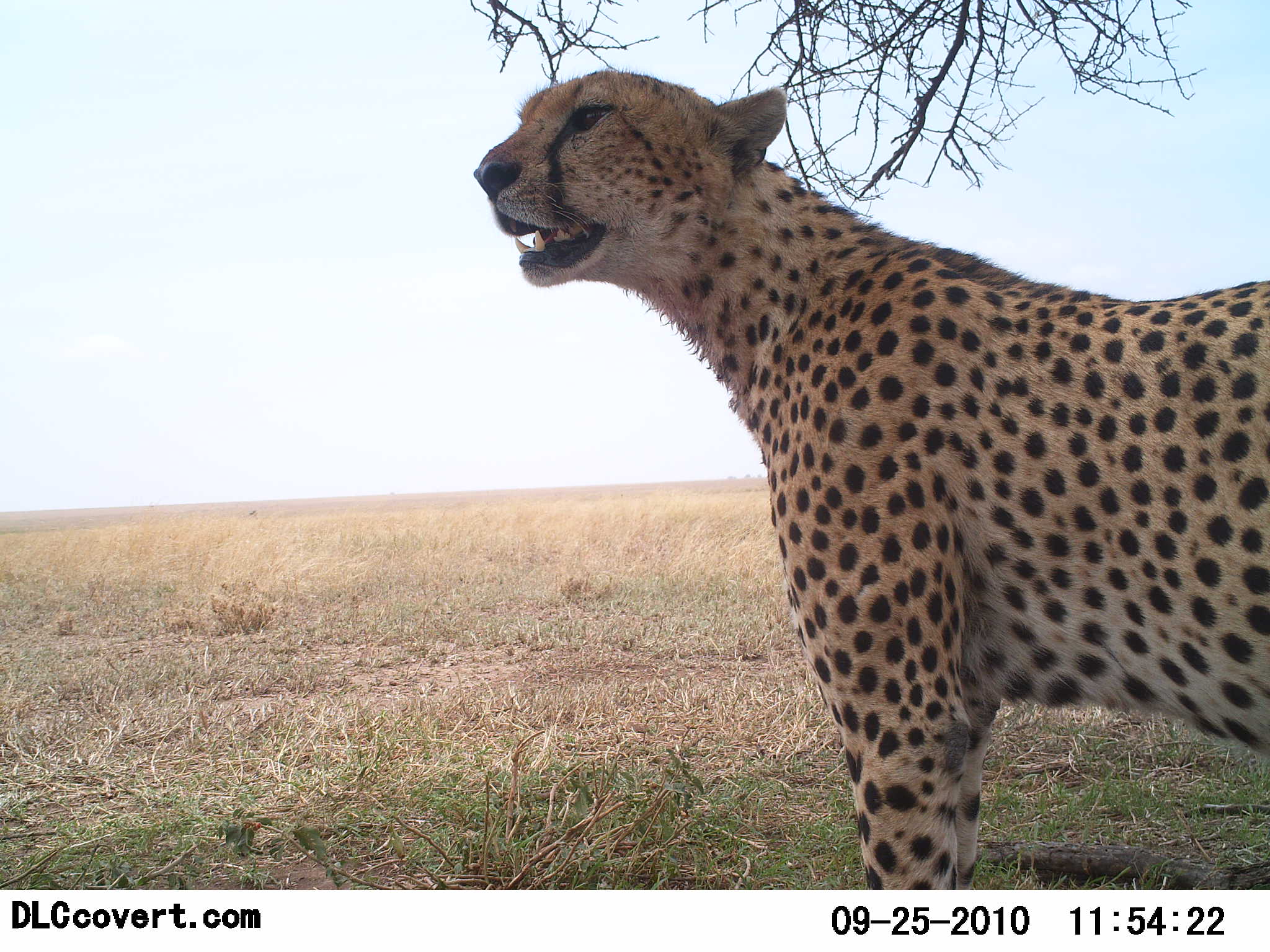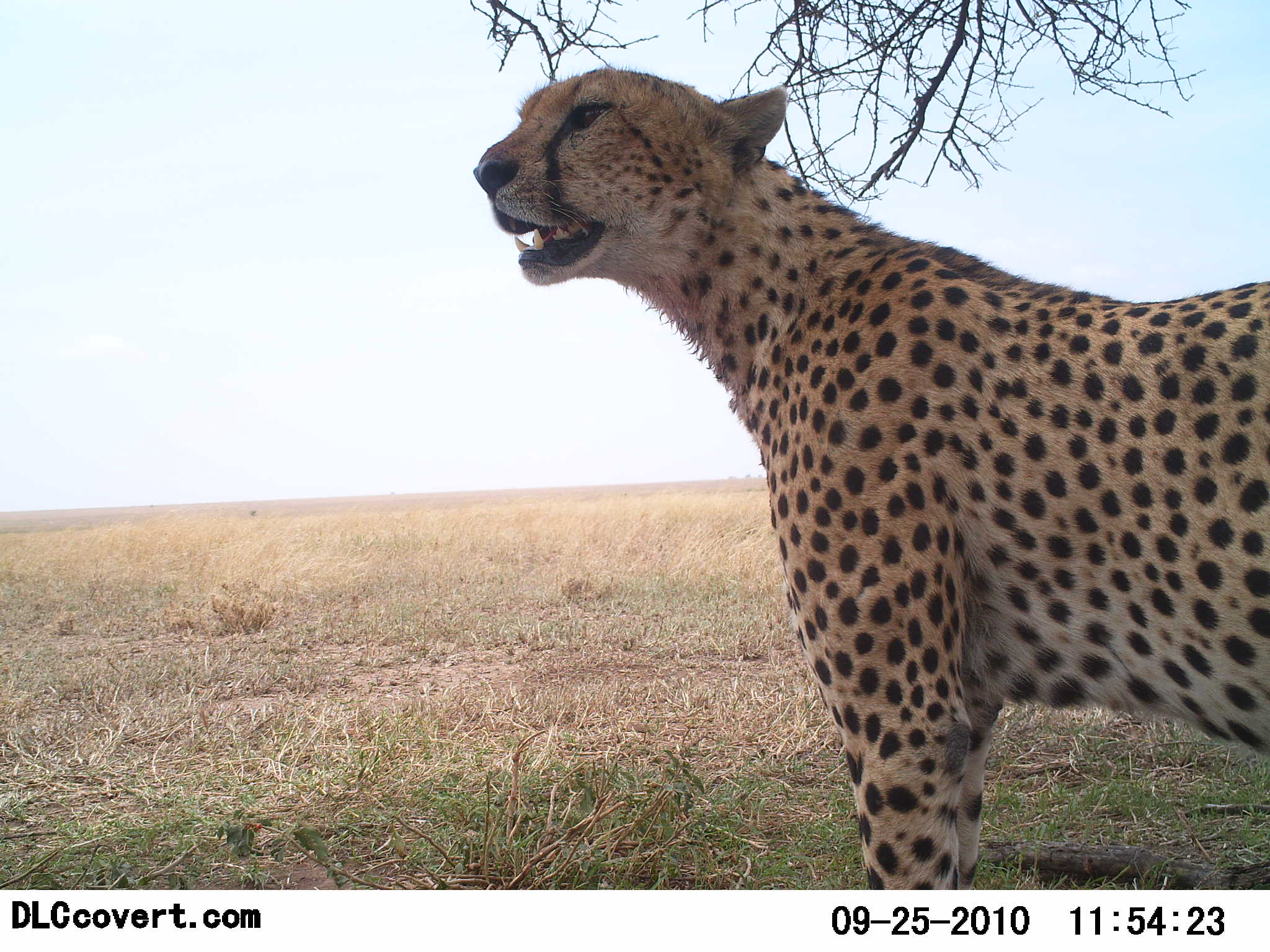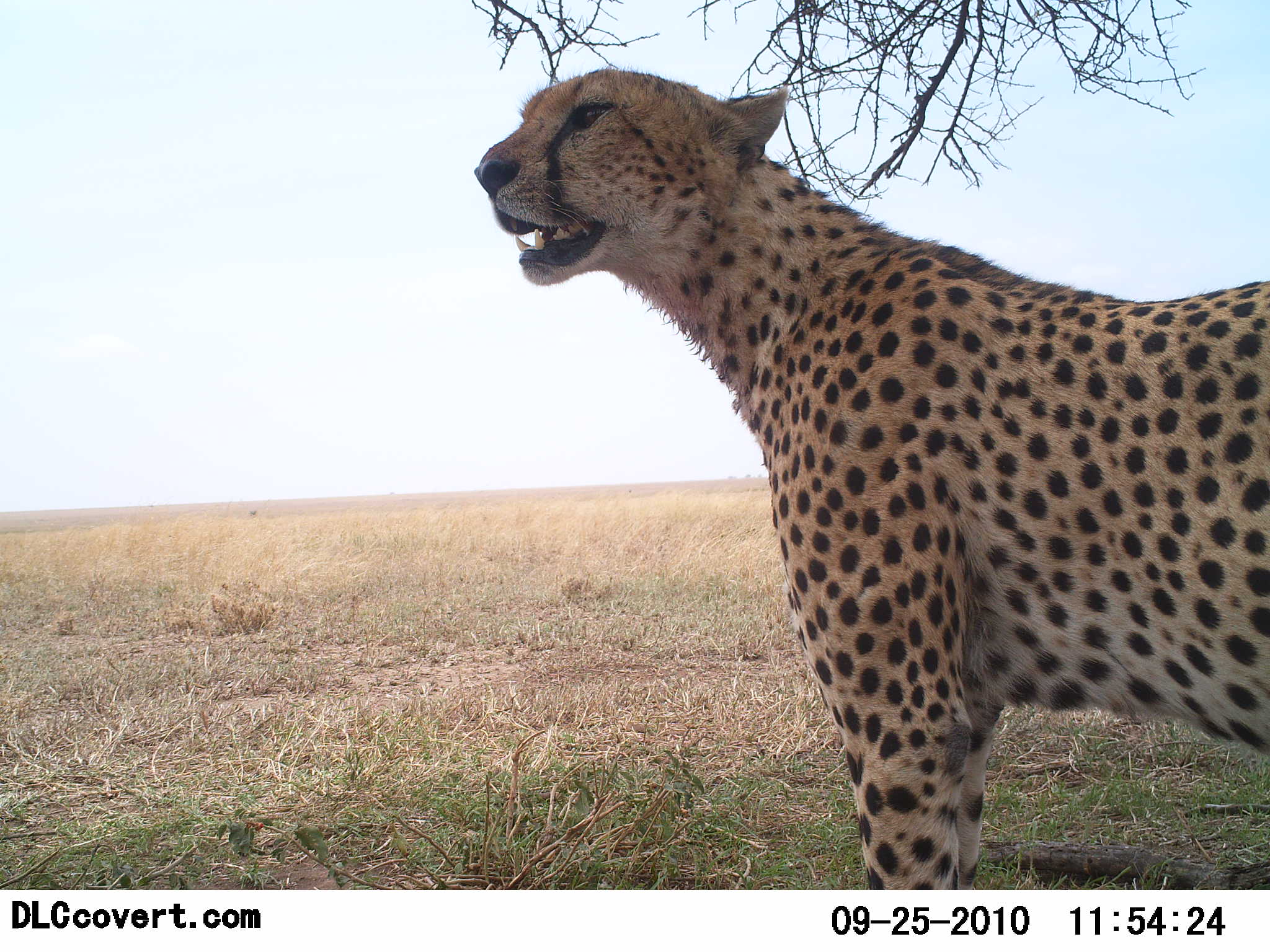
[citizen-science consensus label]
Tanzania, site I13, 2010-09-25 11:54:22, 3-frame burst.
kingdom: Animalia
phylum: Chordata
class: Mammalia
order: Carnivora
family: Felidae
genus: Acinonyx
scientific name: Acinonyx jubatus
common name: cheetah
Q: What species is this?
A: Cheetah (Acinonyx jubatus).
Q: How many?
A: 1.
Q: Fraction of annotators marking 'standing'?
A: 100%.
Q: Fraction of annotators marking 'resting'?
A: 0%.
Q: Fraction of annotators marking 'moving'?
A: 0%.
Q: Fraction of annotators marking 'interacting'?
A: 0%.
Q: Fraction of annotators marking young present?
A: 0%.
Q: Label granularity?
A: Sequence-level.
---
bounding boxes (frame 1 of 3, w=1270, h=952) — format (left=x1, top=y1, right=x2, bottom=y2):
animal: (left=471, top=69, right=1270, bottom=889)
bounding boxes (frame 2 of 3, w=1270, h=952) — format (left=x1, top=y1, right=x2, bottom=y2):
animal: (left=471, top=64, right=1270, bottom=891)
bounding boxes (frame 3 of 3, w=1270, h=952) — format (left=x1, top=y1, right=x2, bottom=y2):
animal: (left=473, top=68, right=1270, bottom=891)